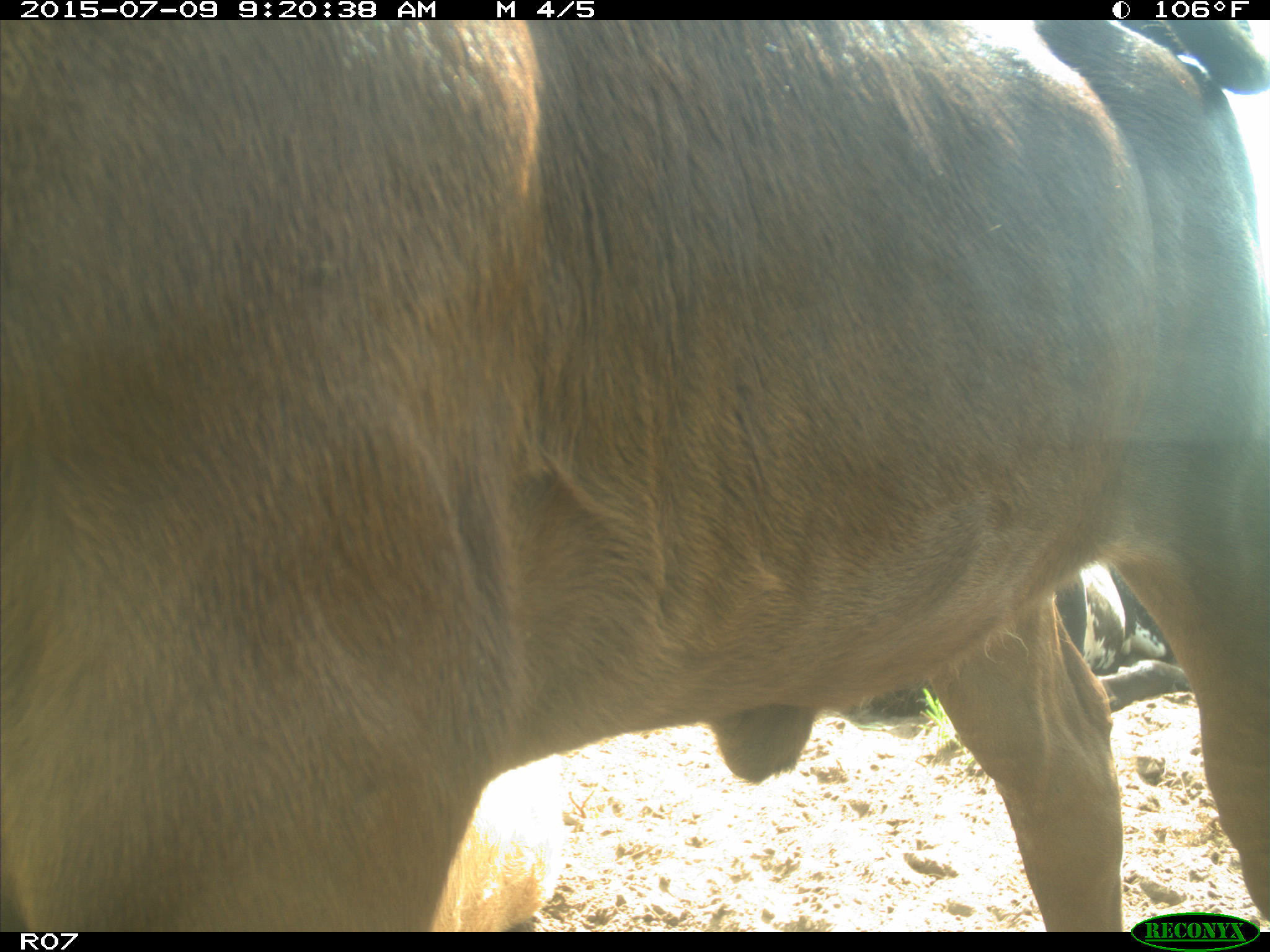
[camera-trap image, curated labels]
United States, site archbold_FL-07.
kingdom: Animalia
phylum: Chordata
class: Mammalia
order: Artiodactyla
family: Bovidae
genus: Bos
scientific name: Bos taurus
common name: domestic cow